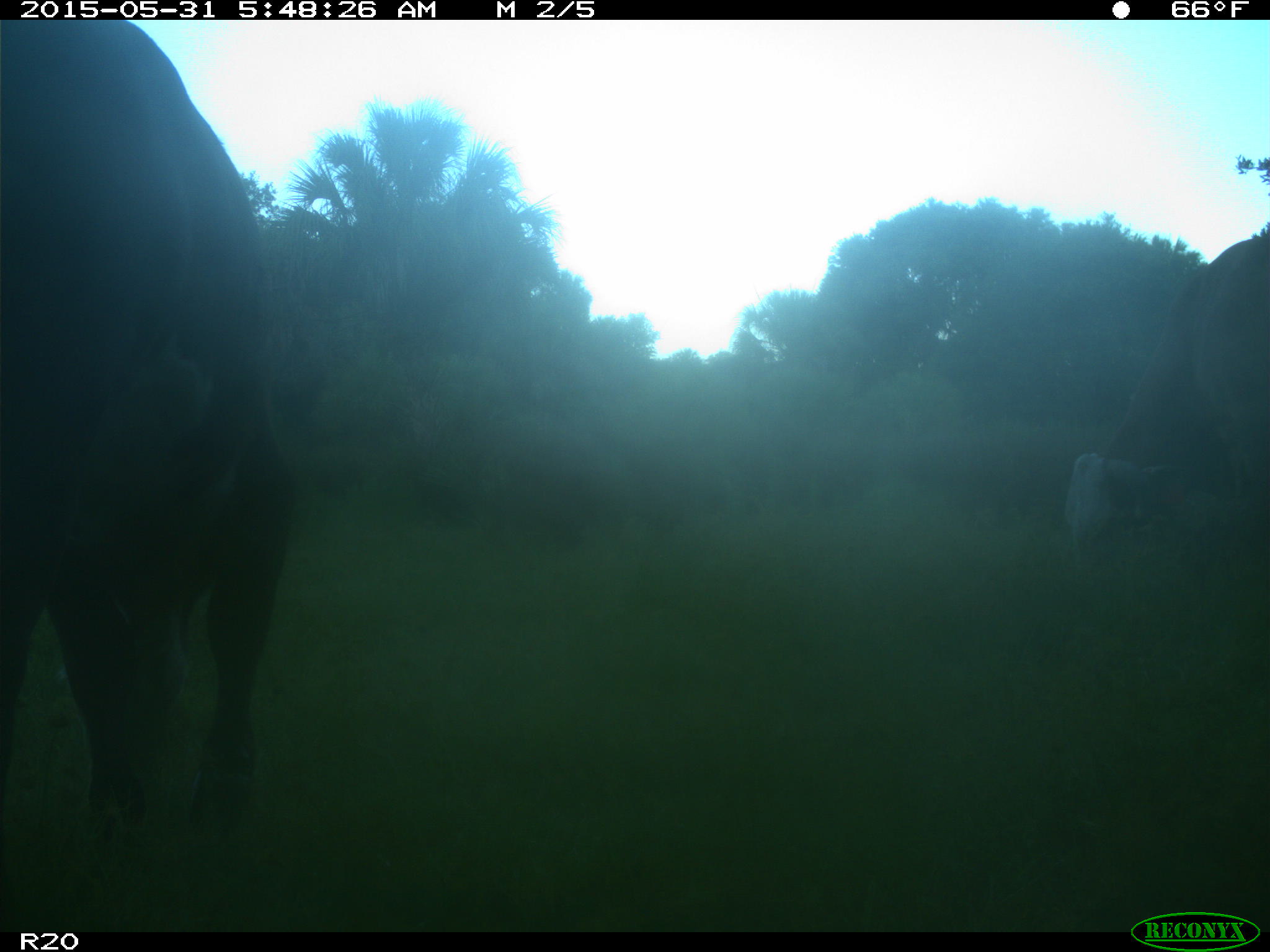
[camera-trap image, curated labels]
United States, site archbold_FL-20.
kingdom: Animalia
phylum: Chordata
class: Mammalia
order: Artiodactyla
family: Bovidae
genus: Bos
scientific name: Bos taurus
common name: domestic cow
Bos taurus (domestic cow).